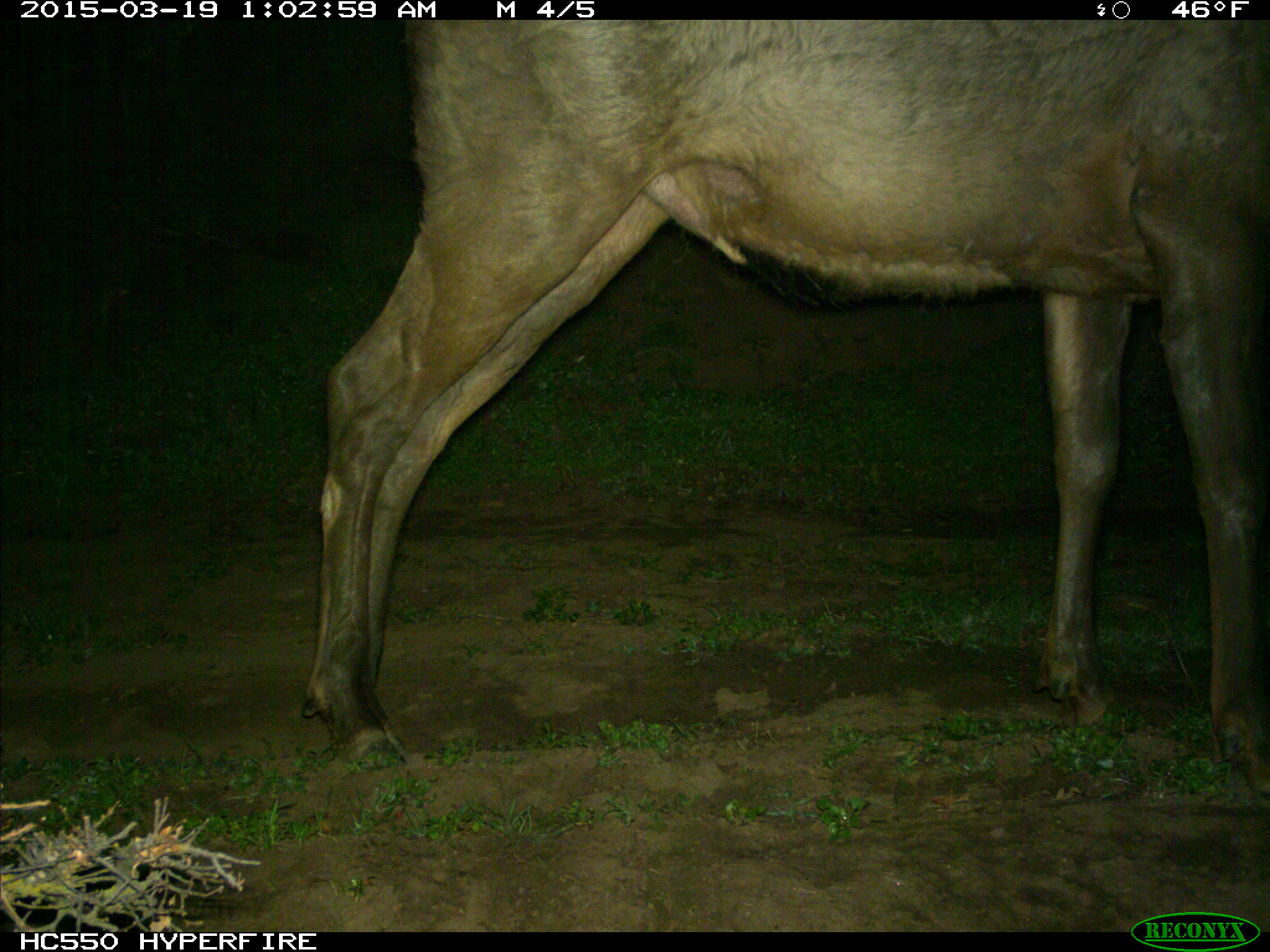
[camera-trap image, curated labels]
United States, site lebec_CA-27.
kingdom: Animalia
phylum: Chordata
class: Mammalia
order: Artiodactyla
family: Cervidae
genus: Cervus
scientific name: Cervus canadensis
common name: elk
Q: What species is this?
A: Cervus canadensis (elk).